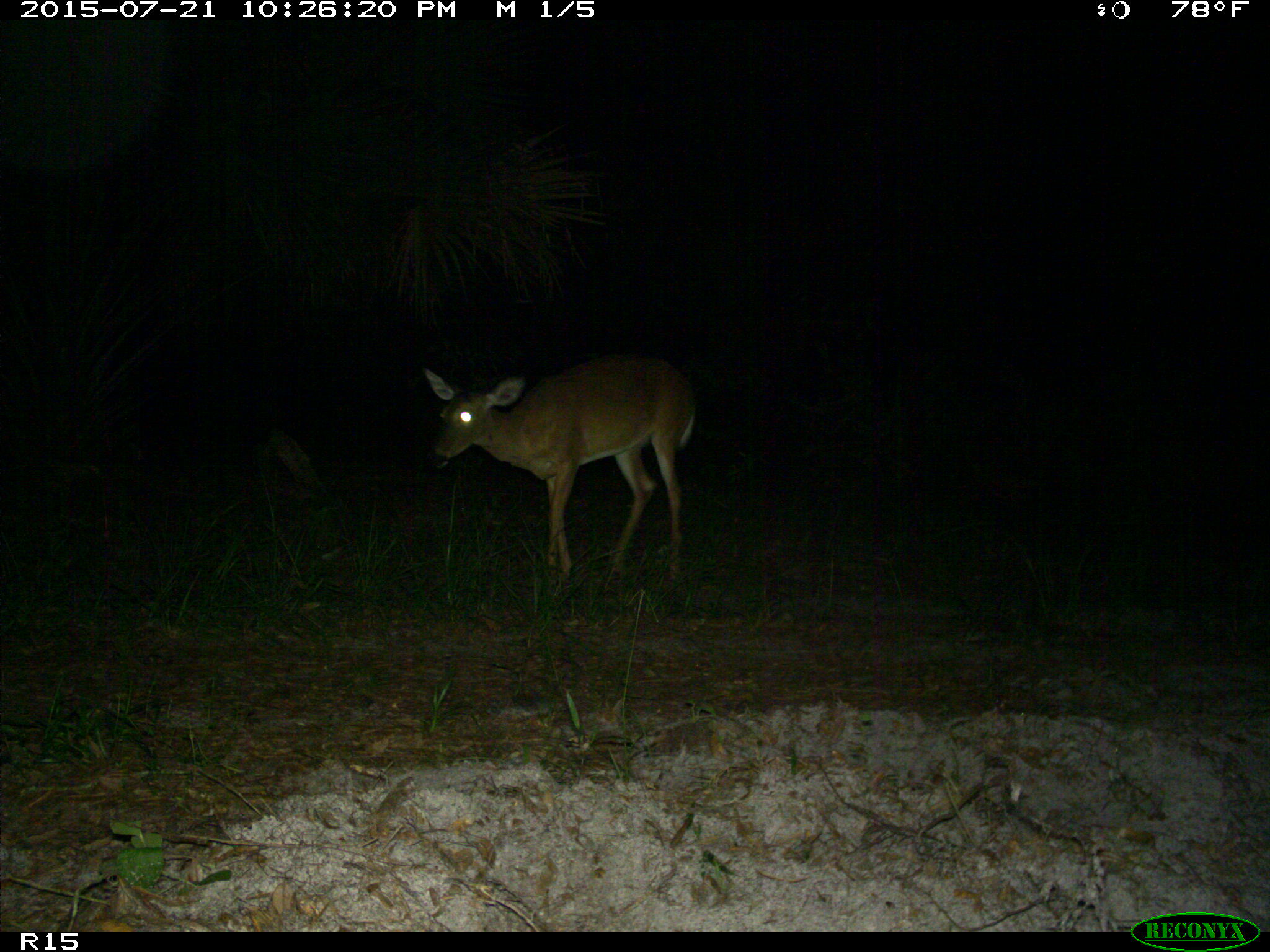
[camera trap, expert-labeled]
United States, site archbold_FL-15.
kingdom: Animalia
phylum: Chordata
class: Mammalia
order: Artiodactyla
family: Cervidae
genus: Odocoileus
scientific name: Odocoileus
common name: deer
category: unidentified deer